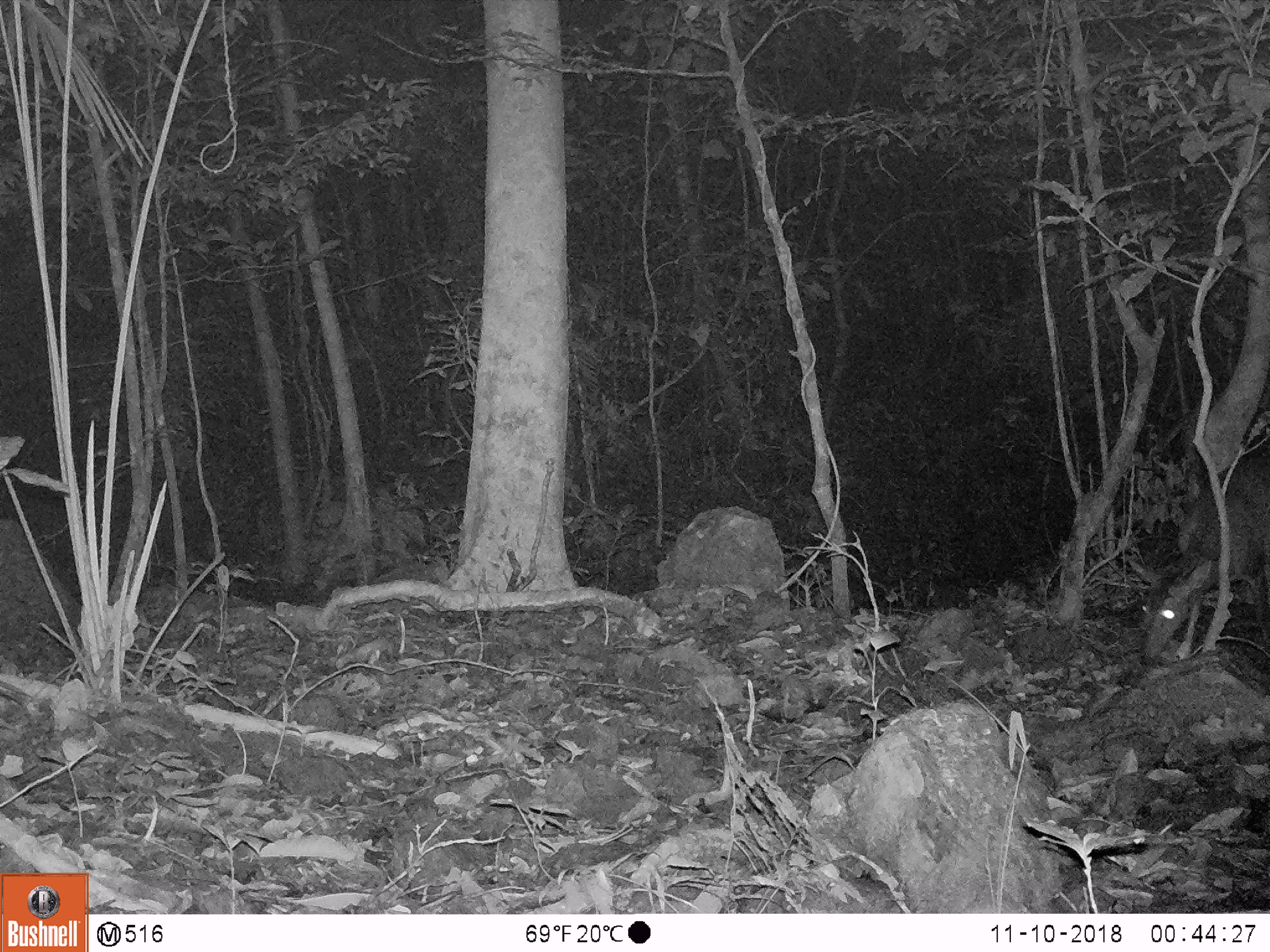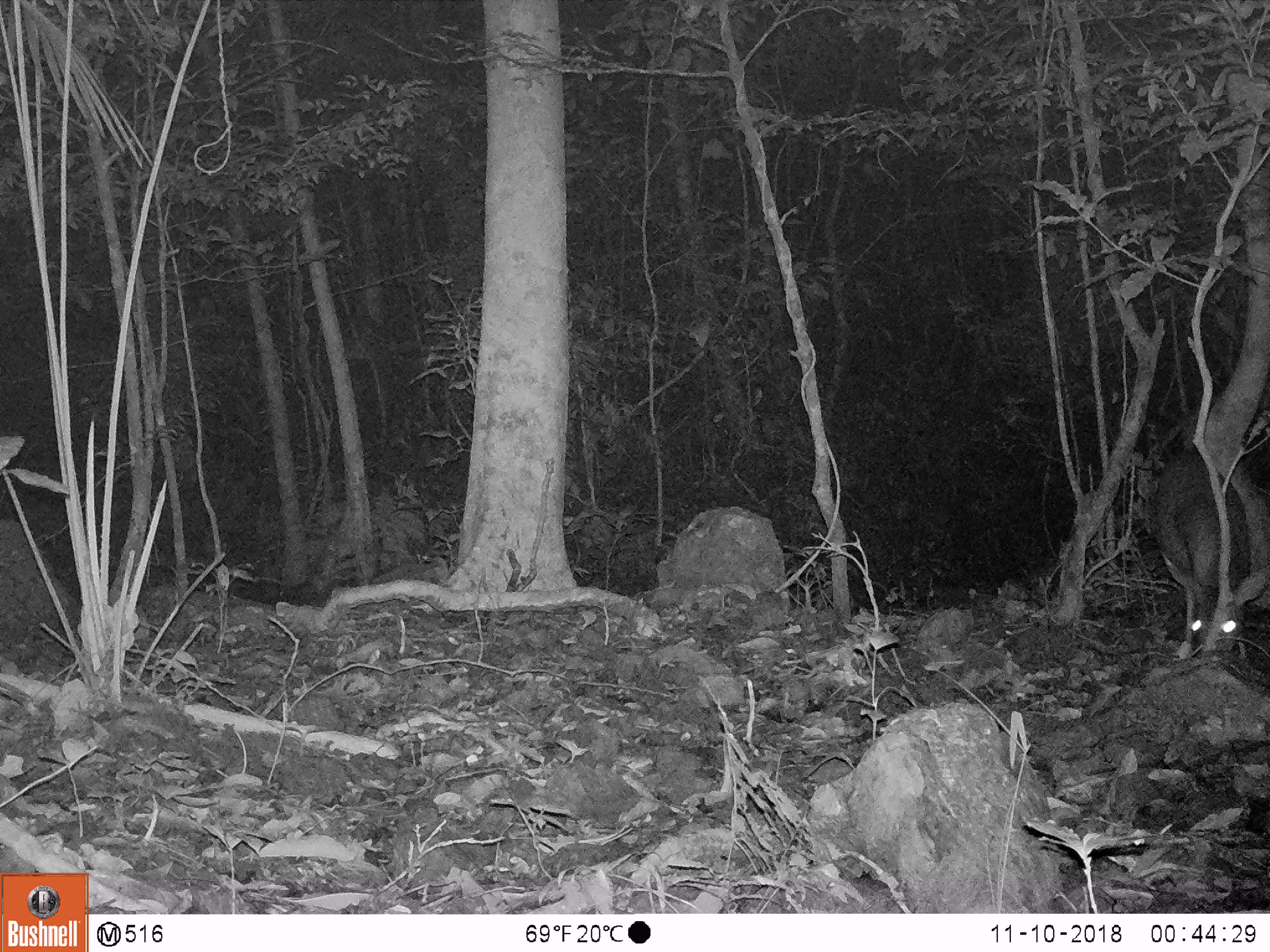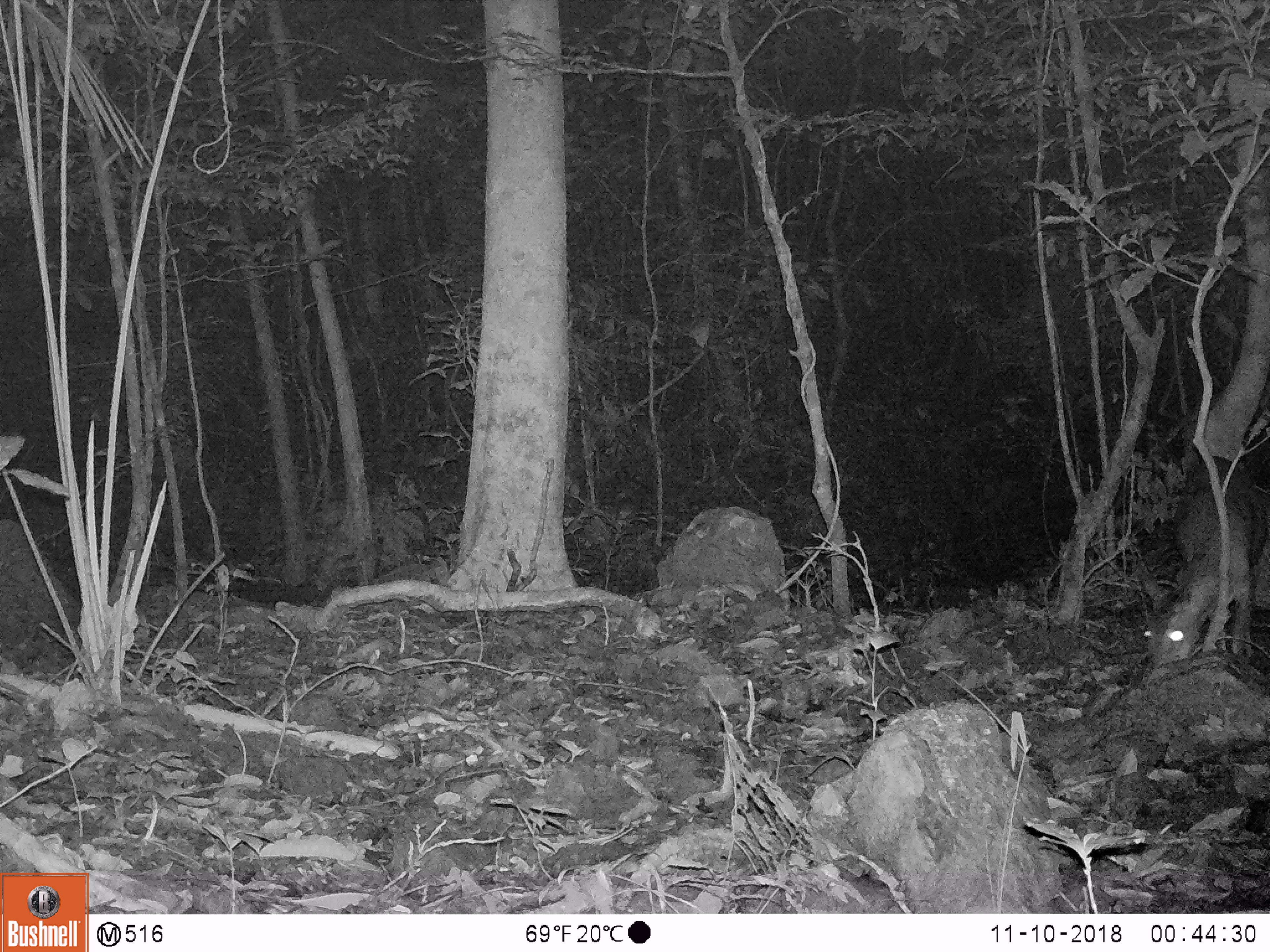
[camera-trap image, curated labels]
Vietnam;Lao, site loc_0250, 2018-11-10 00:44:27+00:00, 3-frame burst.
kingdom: Animalia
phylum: Chordata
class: Mammalia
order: Artiodactyla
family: Cervidae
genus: Muntiacus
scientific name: Muntiacus vuquangensis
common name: large-antlered muntjac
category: large antlered muntjac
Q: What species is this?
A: Large antlered muntjac (large-antlered muntjac) (Muntiacus vuquangensis).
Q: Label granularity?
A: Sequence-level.